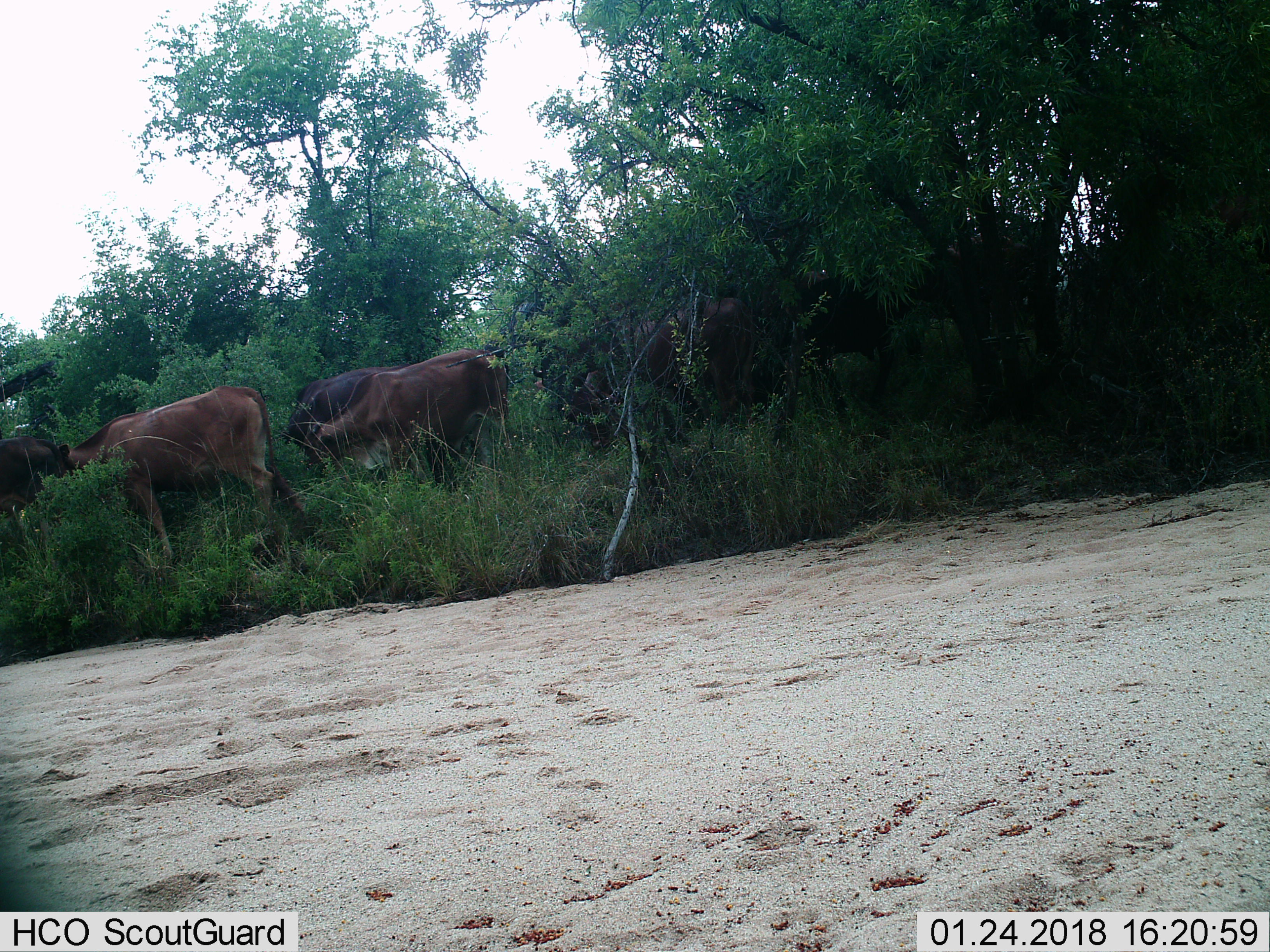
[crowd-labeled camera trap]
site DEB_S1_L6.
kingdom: Animalia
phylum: Chordata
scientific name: Vertebrata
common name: domestic animal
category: domesticanimal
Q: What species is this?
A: Domesticanimal (domestic animal) (Vertebrata).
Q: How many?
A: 7.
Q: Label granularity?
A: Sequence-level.